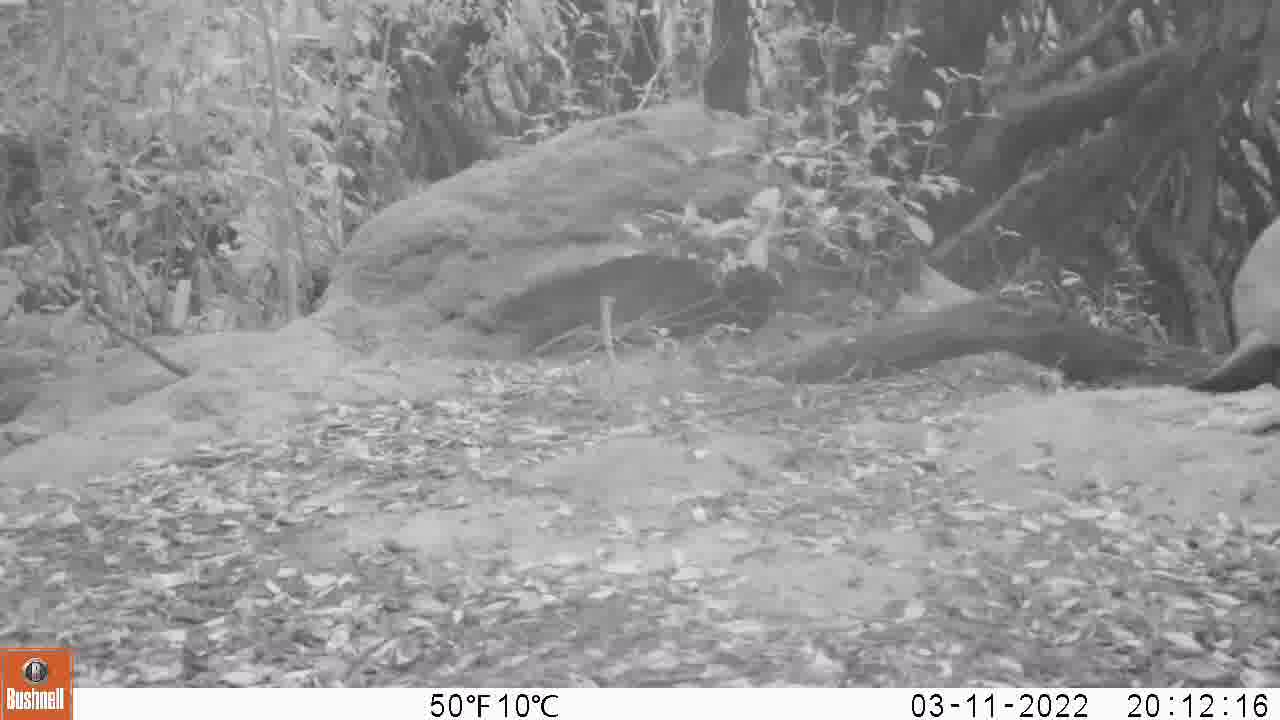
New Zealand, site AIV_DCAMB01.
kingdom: Animalia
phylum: Chordata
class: Mammalia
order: Carnivora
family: Otariidae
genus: Phocarctos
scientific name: Phocarctos hookeri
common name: new zealand sea lion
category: sealion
Sealion (new zealand sea lion) (Phocarctos hookeri).